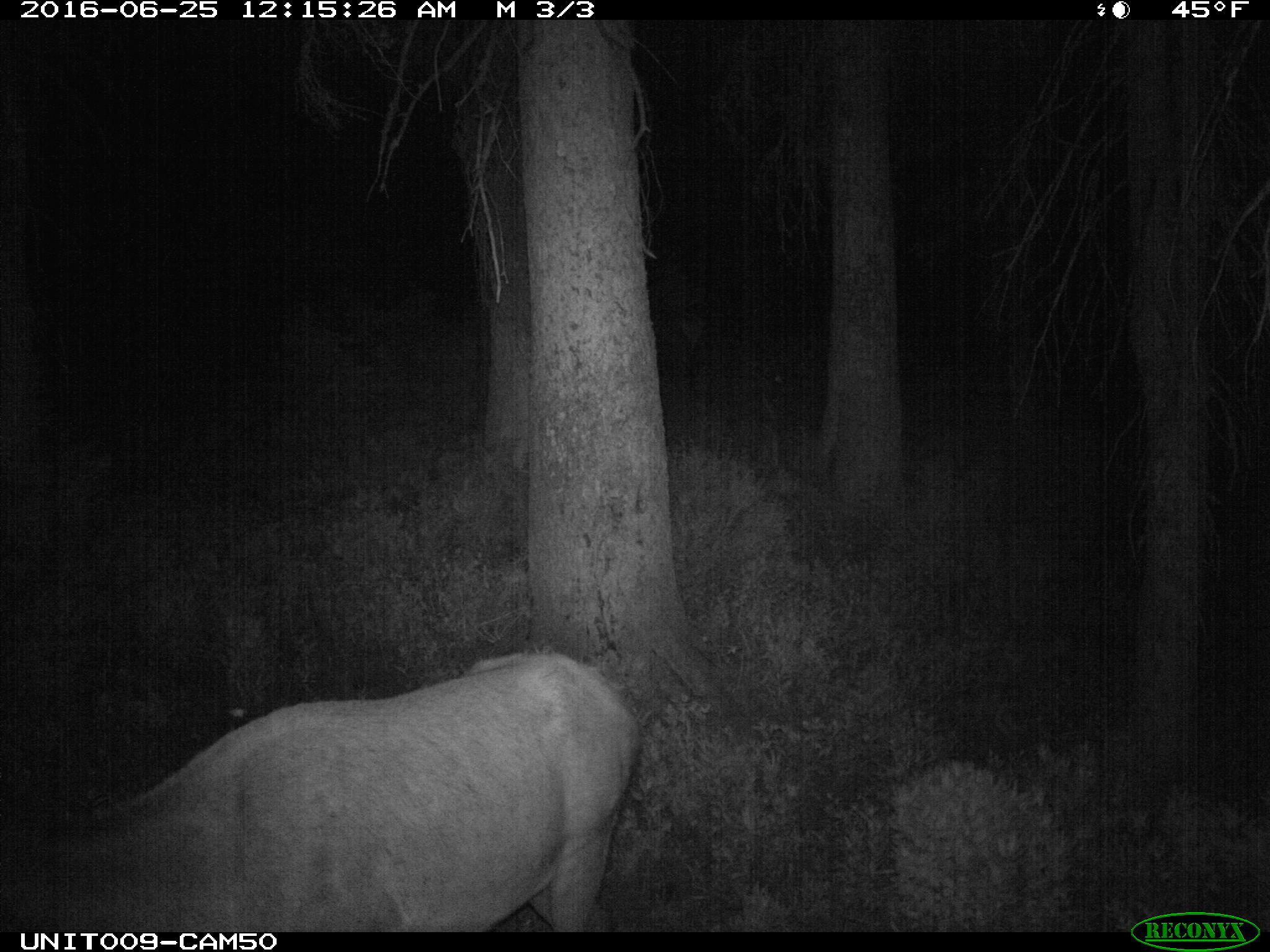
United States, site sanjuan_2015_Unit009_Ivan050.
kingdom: Animalia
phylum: Chordata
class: Mammalia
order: Artiodactyla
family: Cervidae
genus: Cervus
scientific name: Cervus elaphus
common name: red deer